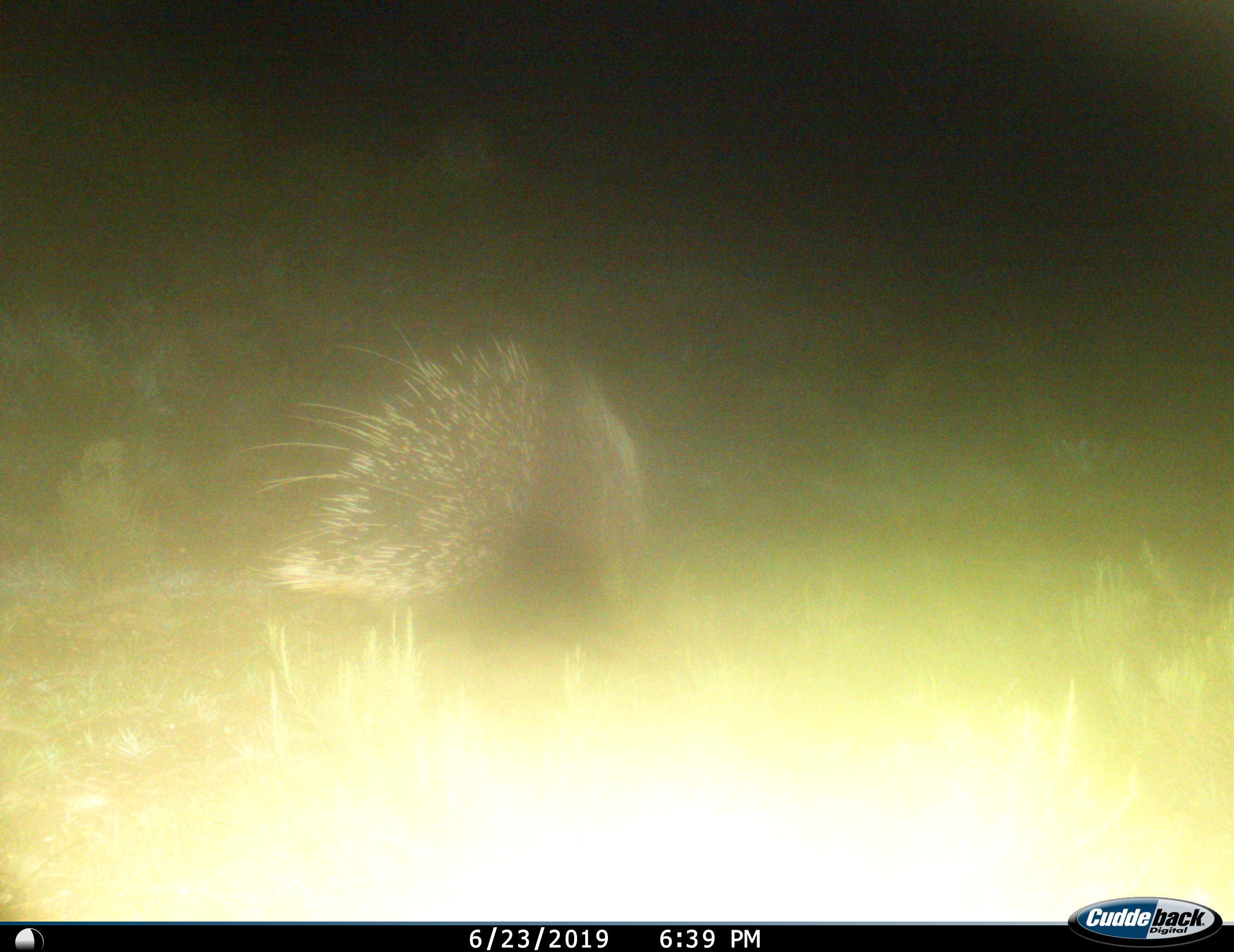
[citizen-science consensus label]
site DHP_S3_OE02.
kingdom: Animalia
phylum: Chordata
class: Mammalia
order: Rodentia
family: Hystricidae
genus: Hystrix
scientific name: Hystrix cristata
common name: crested porcupine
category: porcupine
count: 1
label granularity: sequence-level